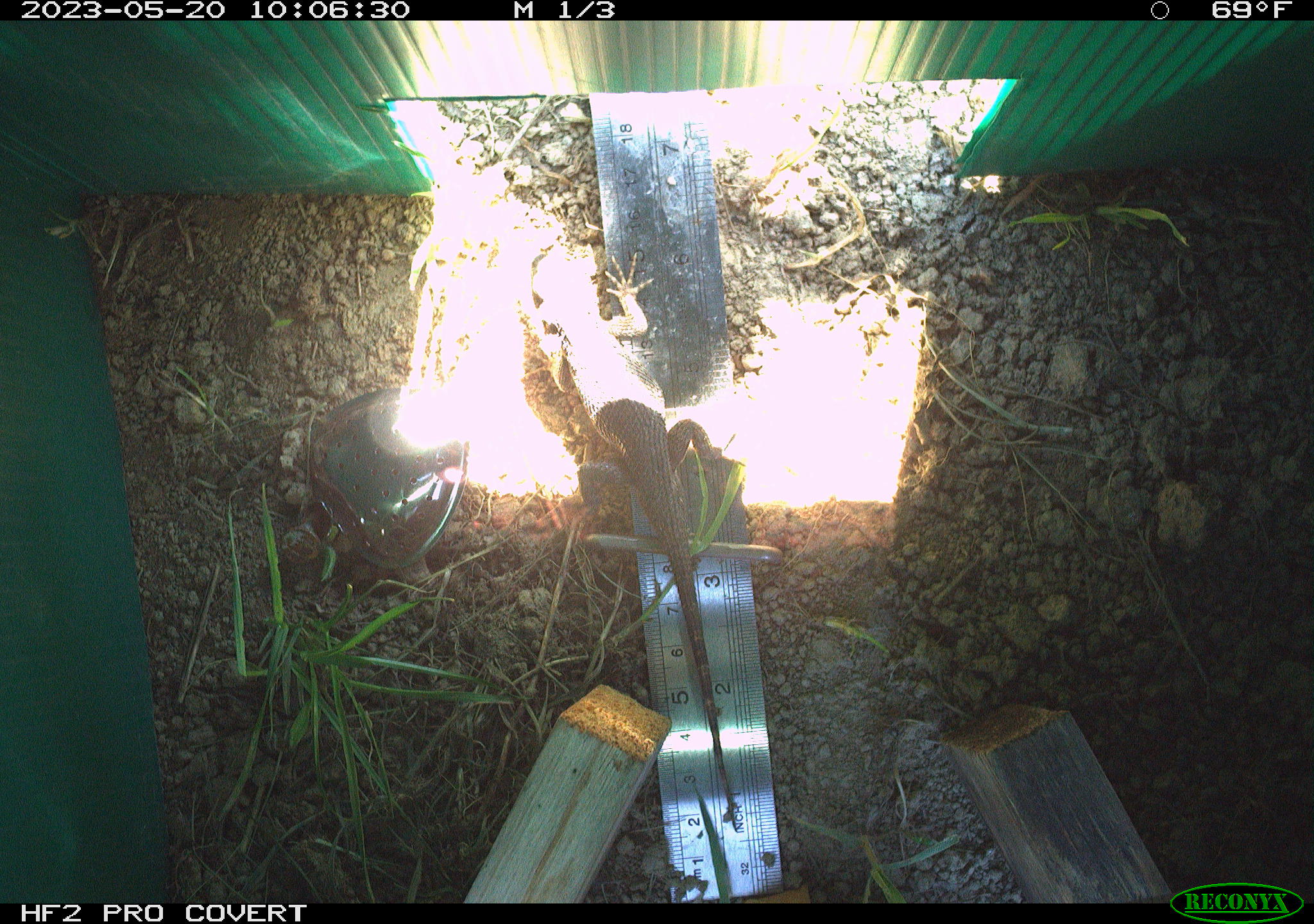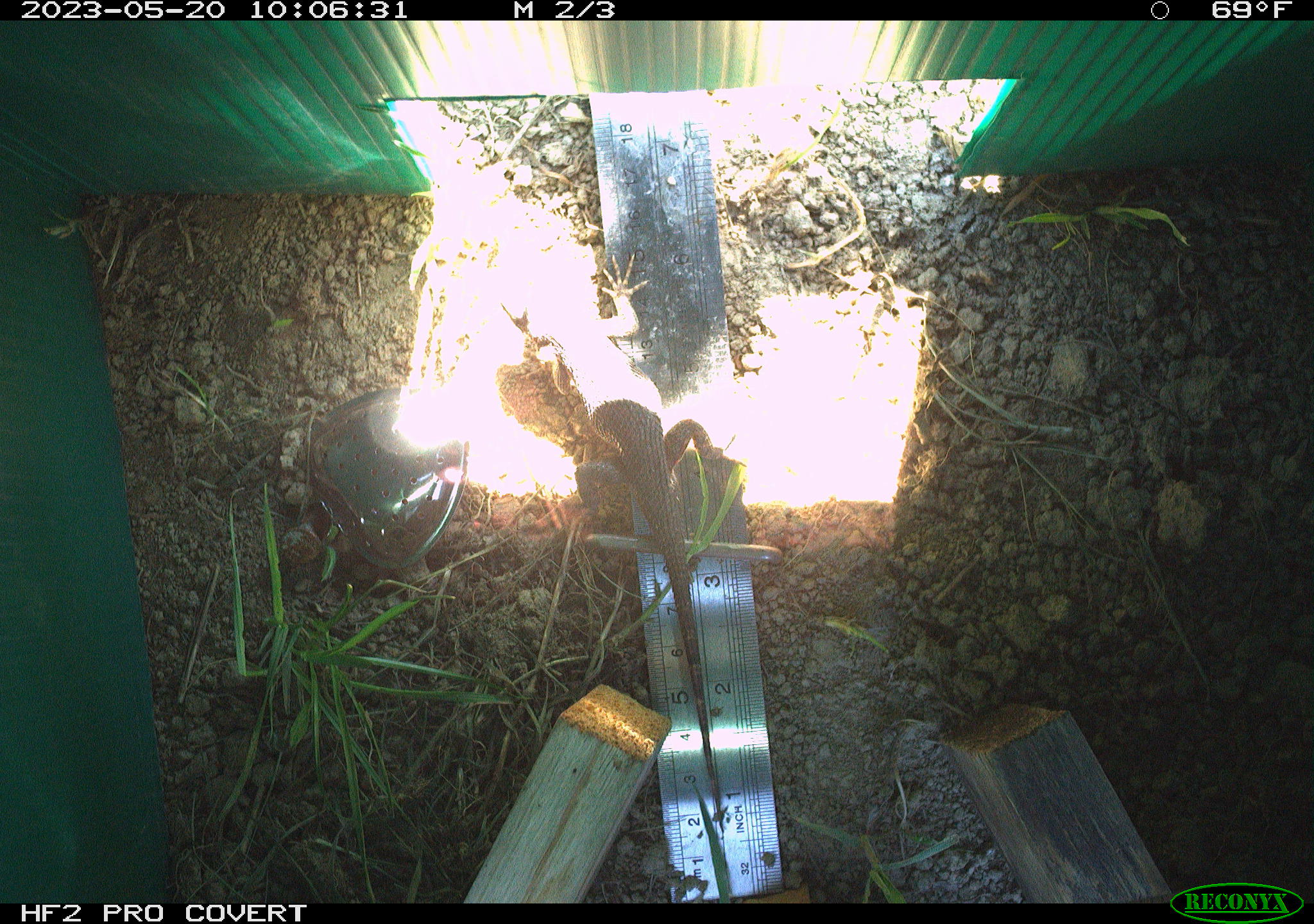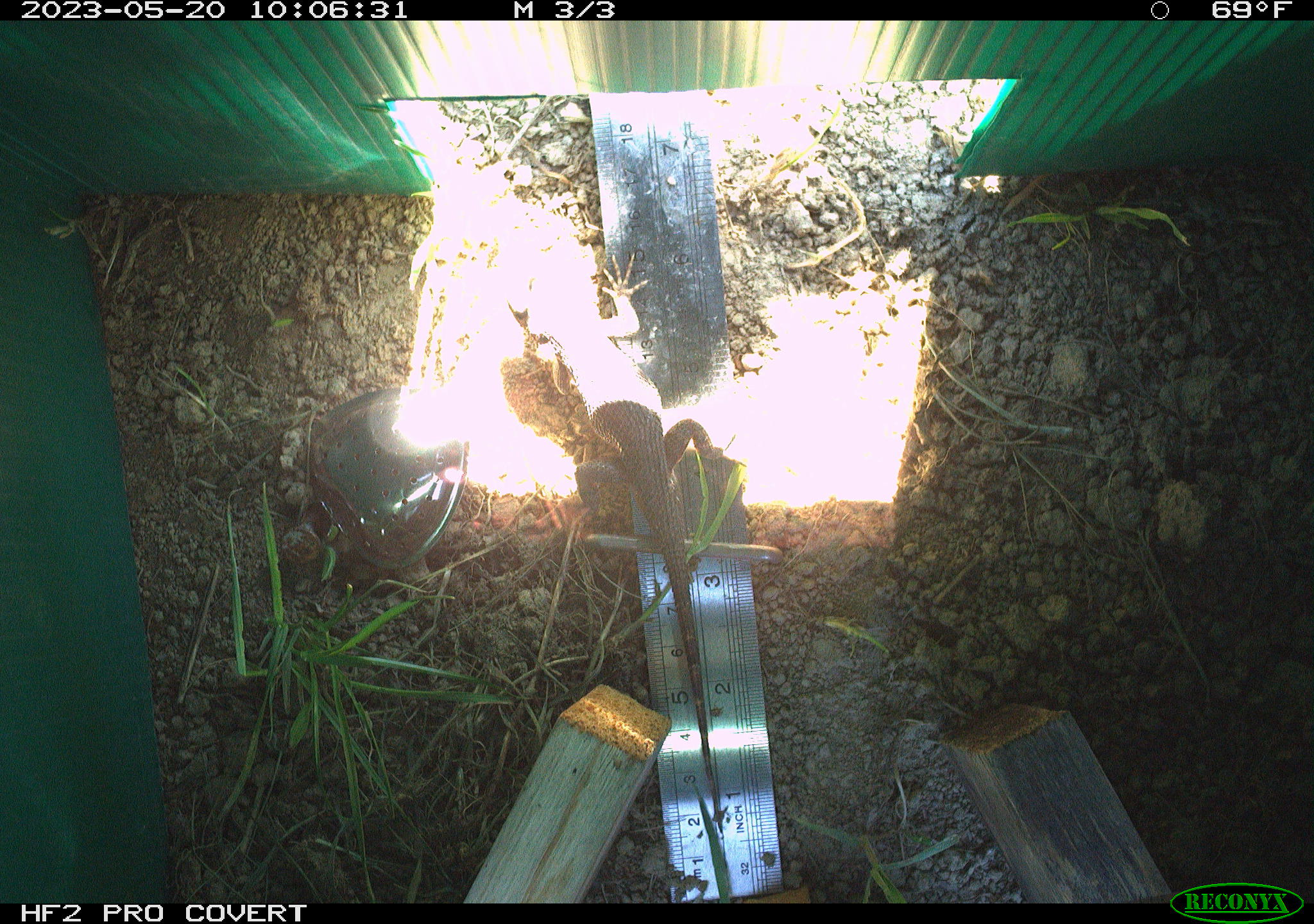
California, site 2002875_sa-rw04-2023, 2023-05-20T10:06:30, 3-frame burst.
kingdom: Animalia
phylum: Chordata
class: Reptilia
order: Squamata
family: Phrynosomatidae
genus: Sceloporus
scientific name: Sceloporus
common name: spiny lizards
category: sceloporus species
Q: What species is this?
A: Sceloporus species (spiny lizards) (Sceloporus).